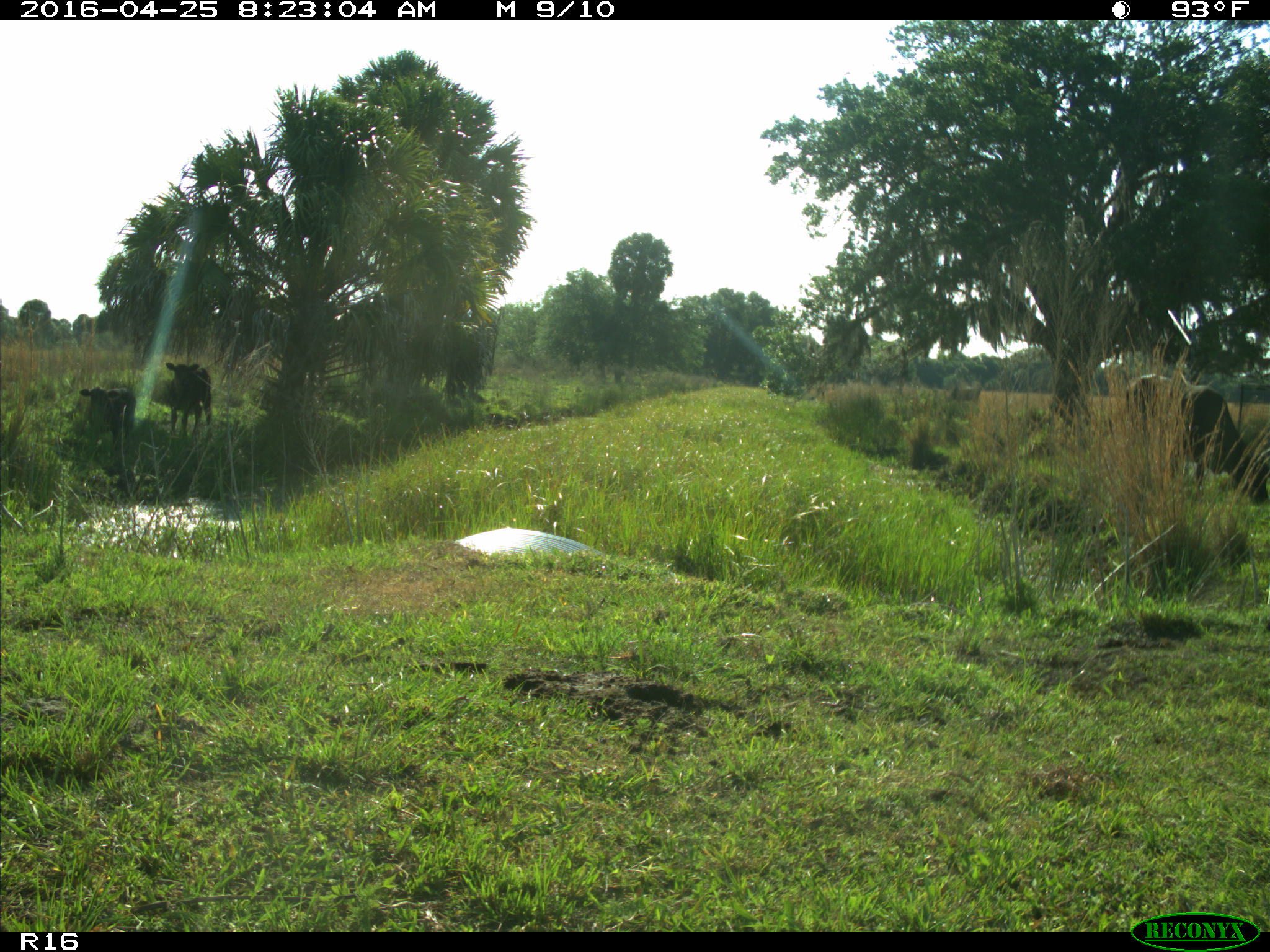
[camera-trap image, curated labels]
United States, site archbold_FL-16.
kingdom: Animalia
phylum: Chordata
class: Mammalia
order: Artiodactyla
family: Bovidae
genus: Bos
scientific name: Bos taurus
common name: domestic cow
Bos taurus (domestic cow).